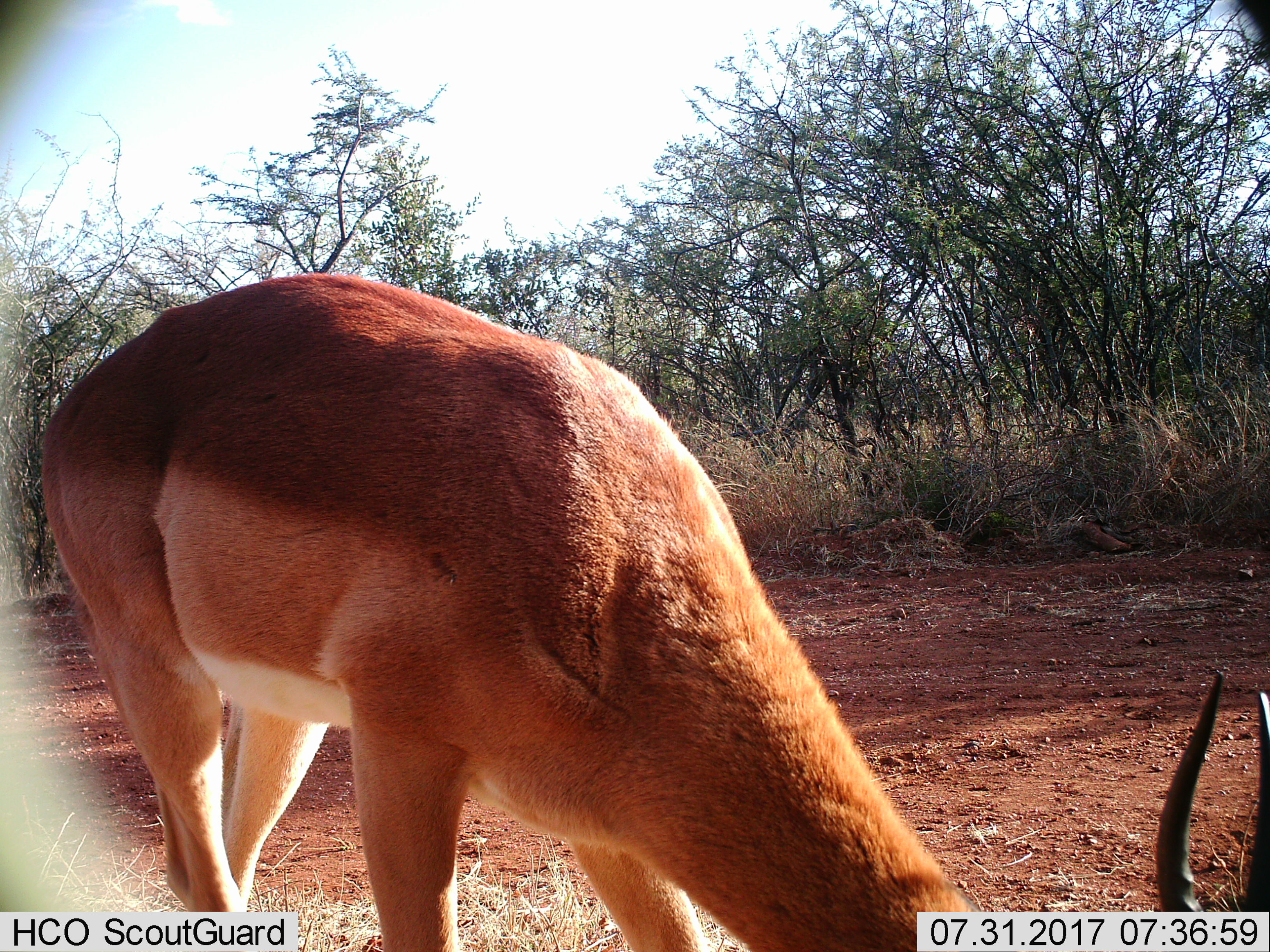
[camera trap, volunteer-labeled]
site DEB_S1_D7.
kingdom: Animalia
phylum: Chordata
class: Mammalia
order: Artiodactyla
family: Bovidae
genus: Aepyceros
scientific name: Aepyceros melampus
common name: impala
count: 1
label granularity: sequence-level